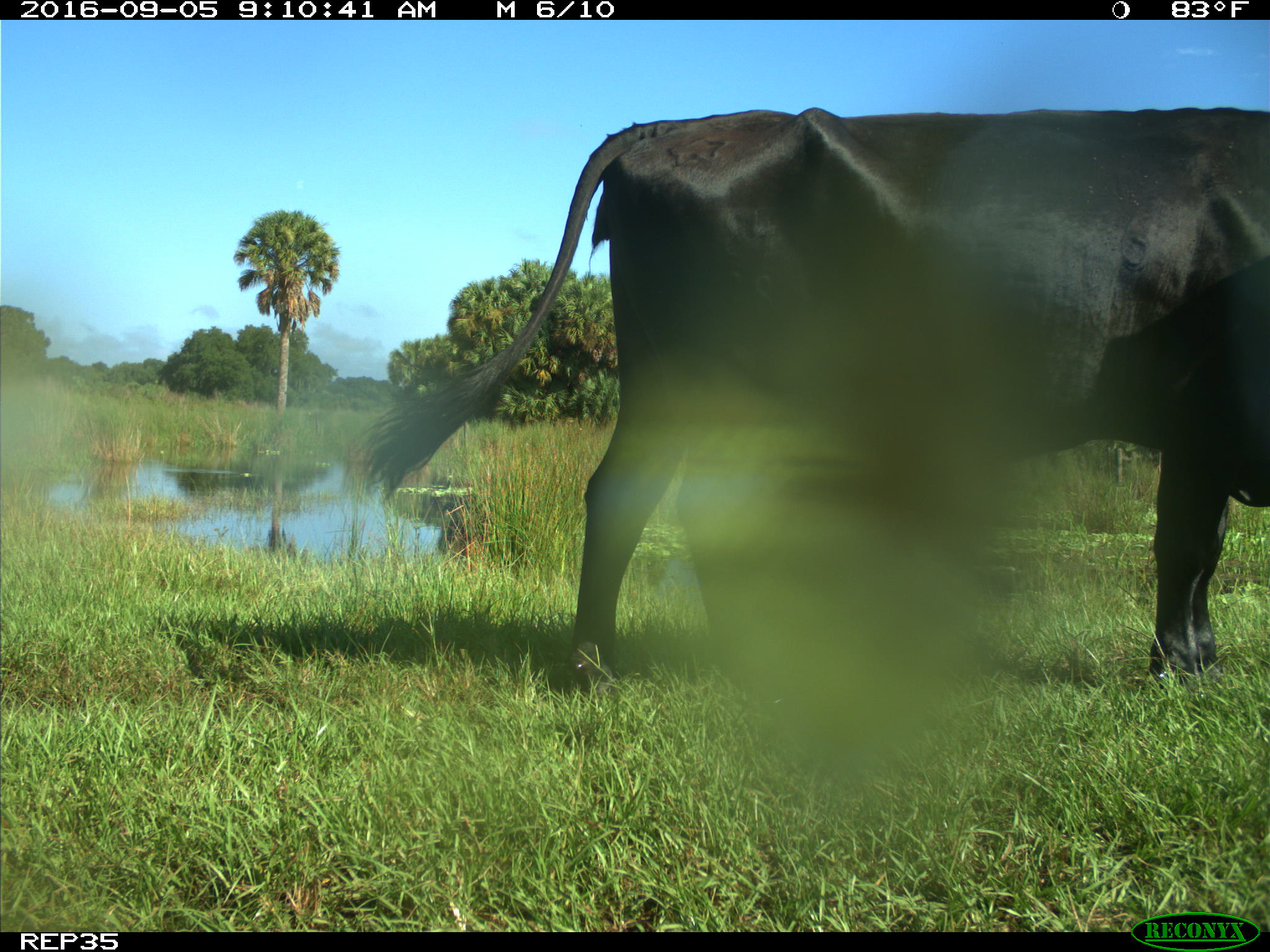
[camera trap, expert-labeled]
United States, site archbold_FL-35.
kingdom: Animalia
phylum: Chordata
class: Mammalia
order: Artiodactyla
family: Bovidae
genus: Bos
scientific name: Bos taurus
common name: domestic cow